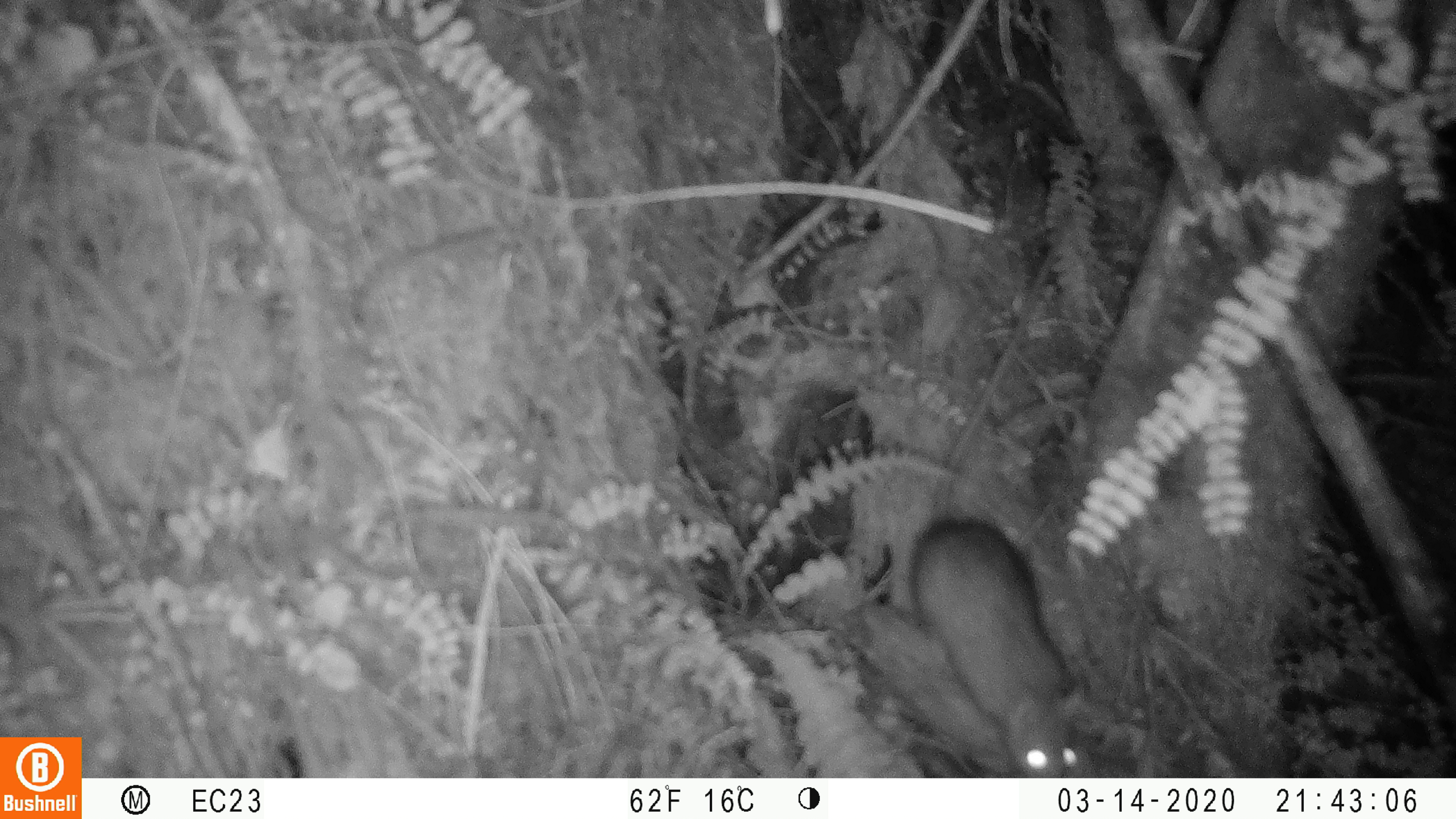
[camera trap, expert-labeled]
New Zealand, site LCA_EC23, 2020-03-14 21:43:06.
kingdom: Animalia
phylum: Chordata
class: Mammalia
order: Rodentia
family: Muridae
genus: Rattus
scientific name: Rattus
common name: rat